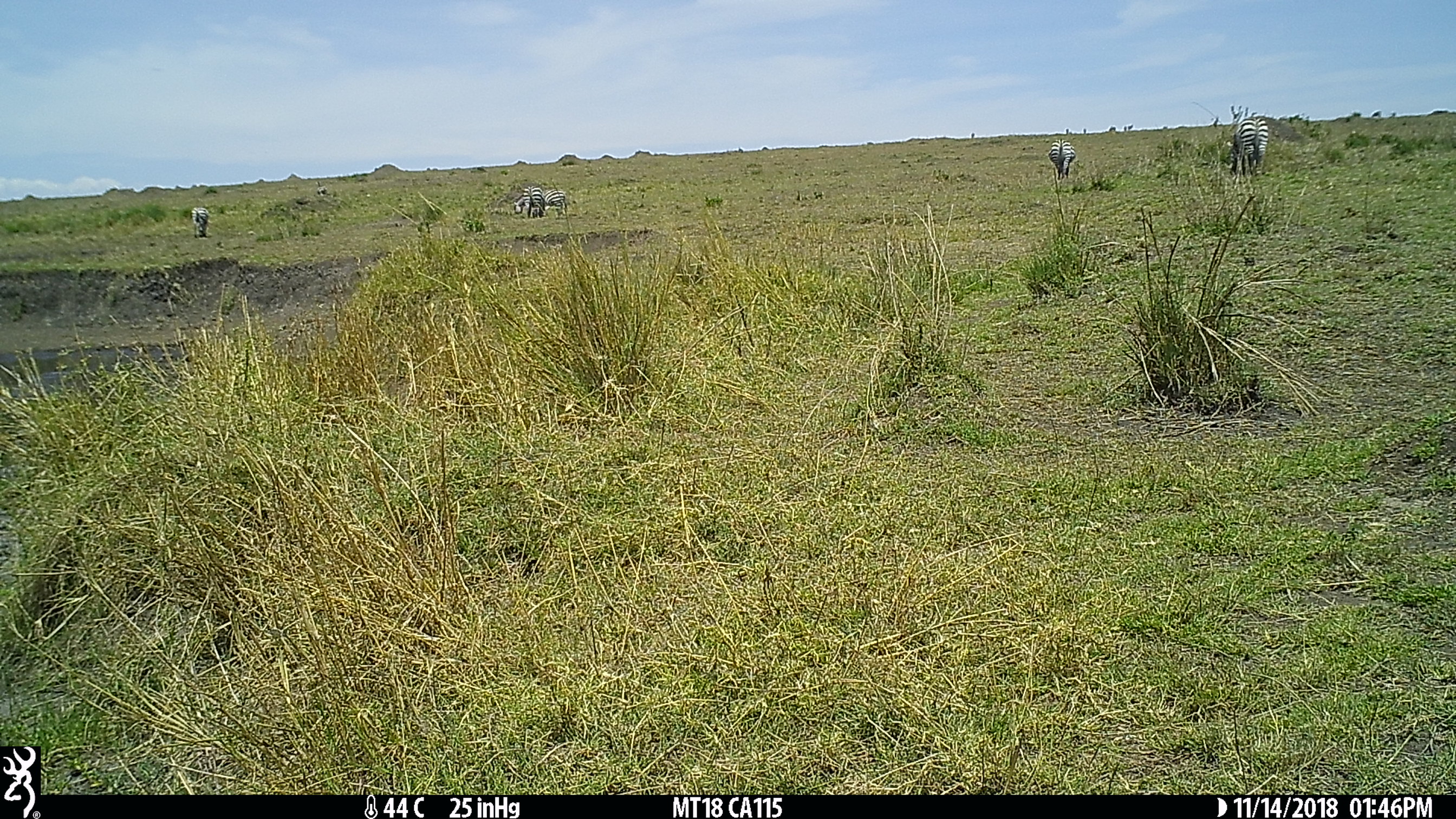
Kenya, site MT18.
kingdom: Animalia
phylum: Chordata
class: Mammalia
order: Perissodactyla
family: Equidae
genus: Equus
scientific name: Equus quagga burchellii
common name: burchell's zebra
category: zebra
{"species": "zebra (burchell's zebra) (Equus quagga burchellii)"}